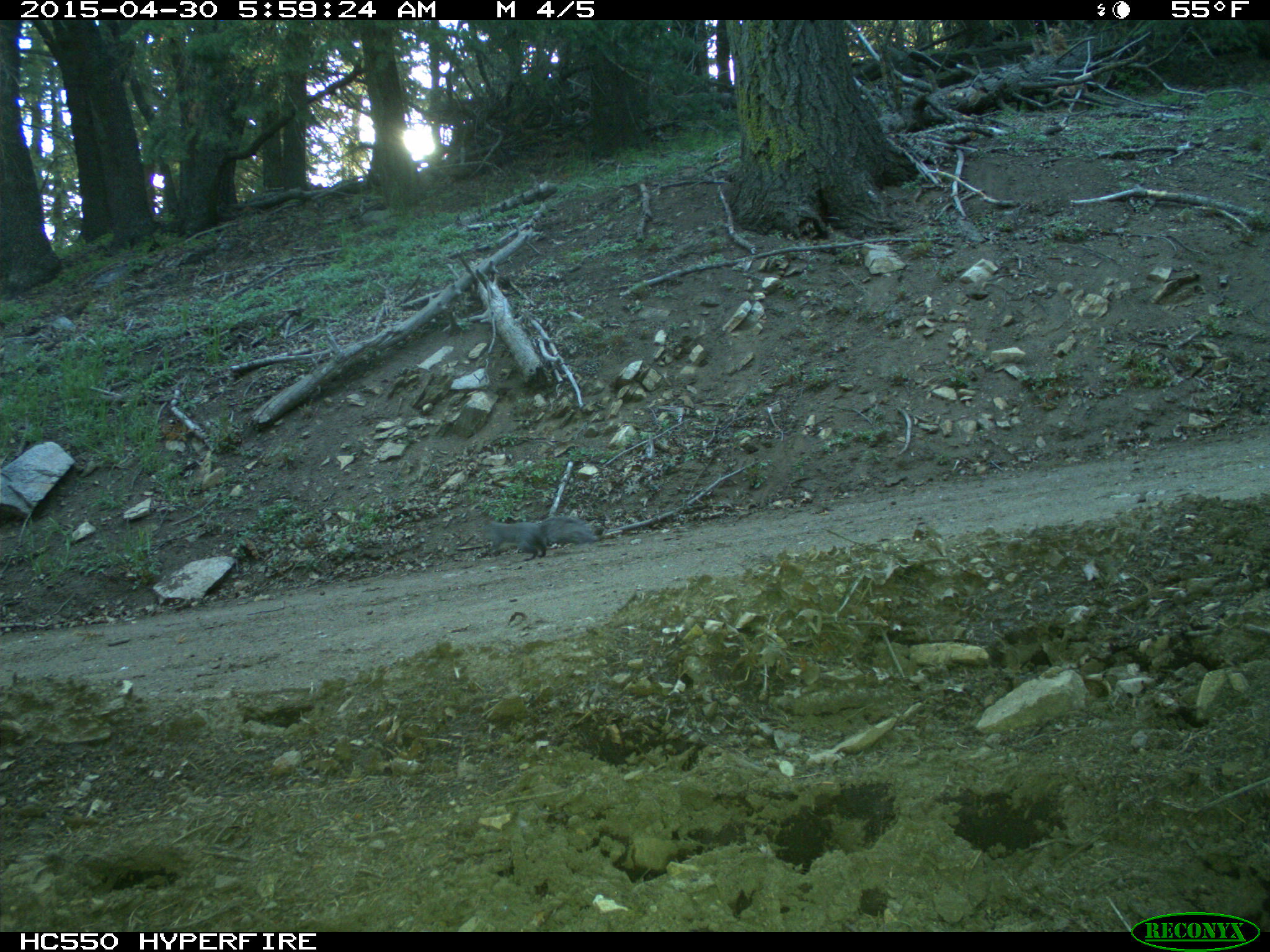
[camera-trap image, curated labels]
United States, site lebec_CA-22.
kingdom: Animalia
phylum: Chordata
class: Mammalia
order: Rodentia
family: Sciuridae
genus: Sciurus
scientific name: Sciurus carolinensis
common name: eastern gray squirrel